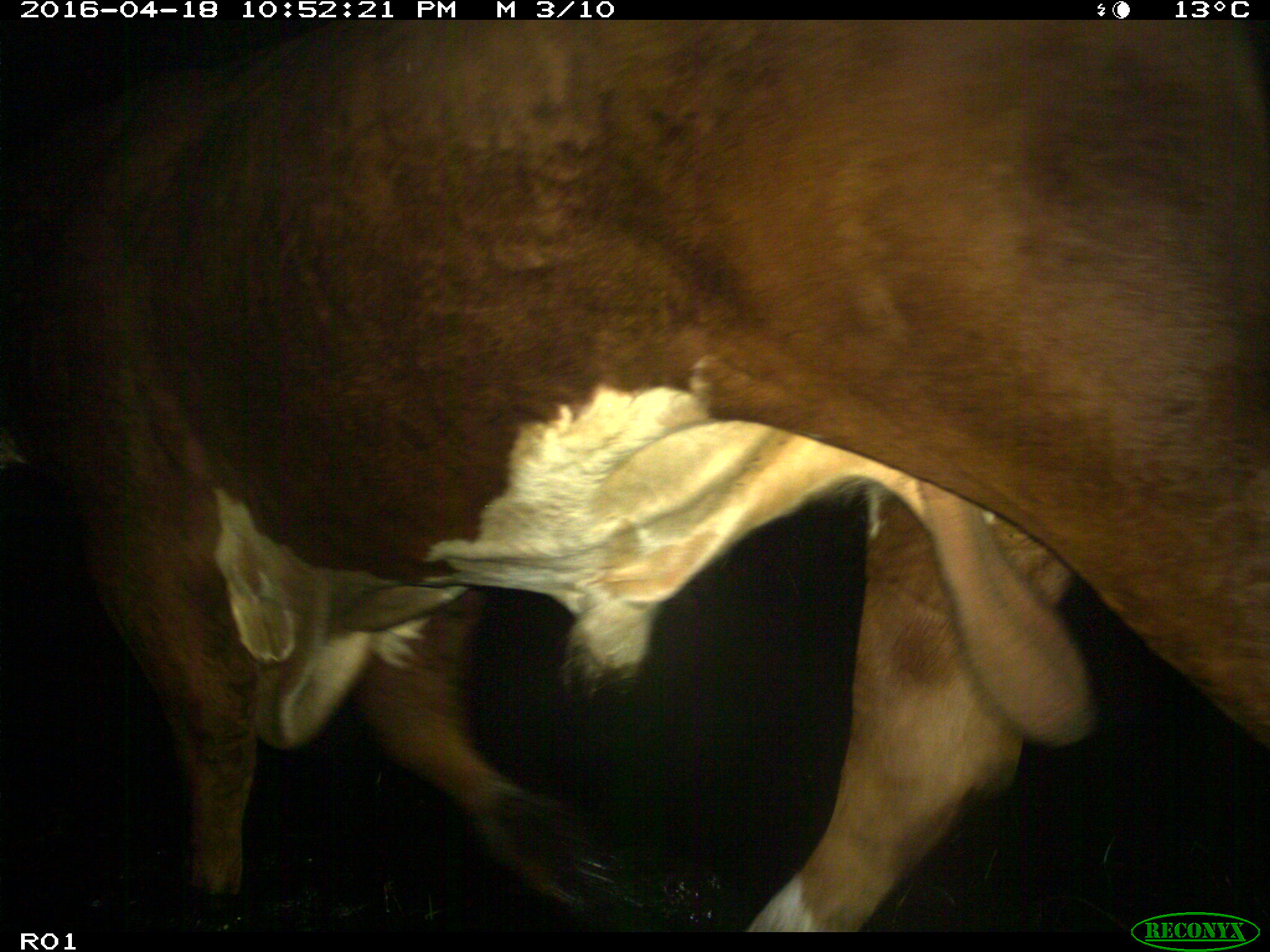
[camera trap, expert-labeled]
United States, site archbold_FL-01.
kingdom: Animalia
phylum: Chordata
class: Mammalia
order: Artiodactyla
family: Bovidae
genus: Bos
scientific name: Bos taurus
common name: domestic cow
Bos taurus (domestic cow).